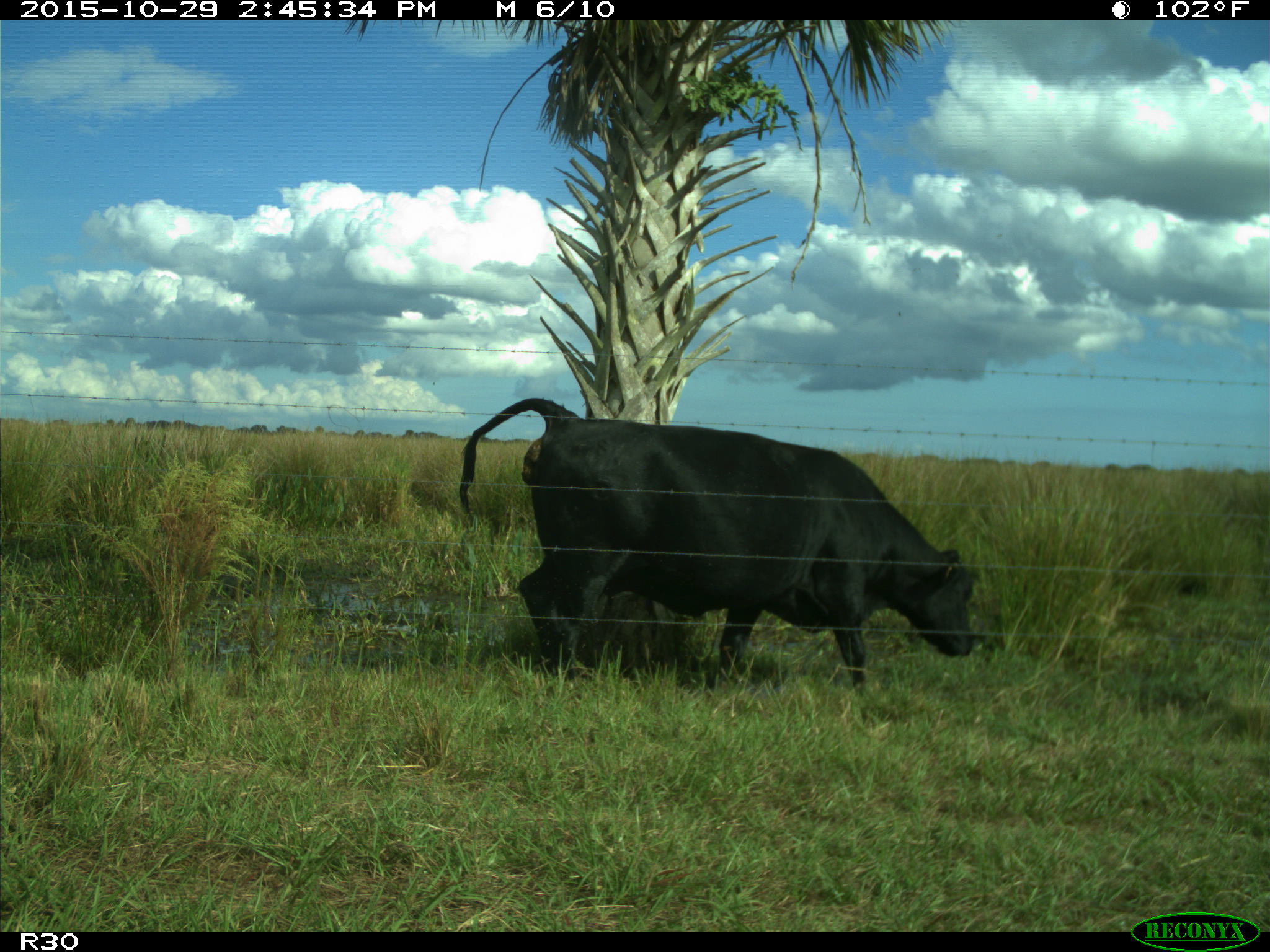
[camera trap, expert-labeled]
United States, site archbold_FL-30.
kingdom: Animalia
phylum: Chordata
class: Mammalia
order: Artiodactyla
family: Bovidae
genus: Bos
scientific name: Bos taurus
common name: domestic cow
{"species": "Bos taurus (domestic cow)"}